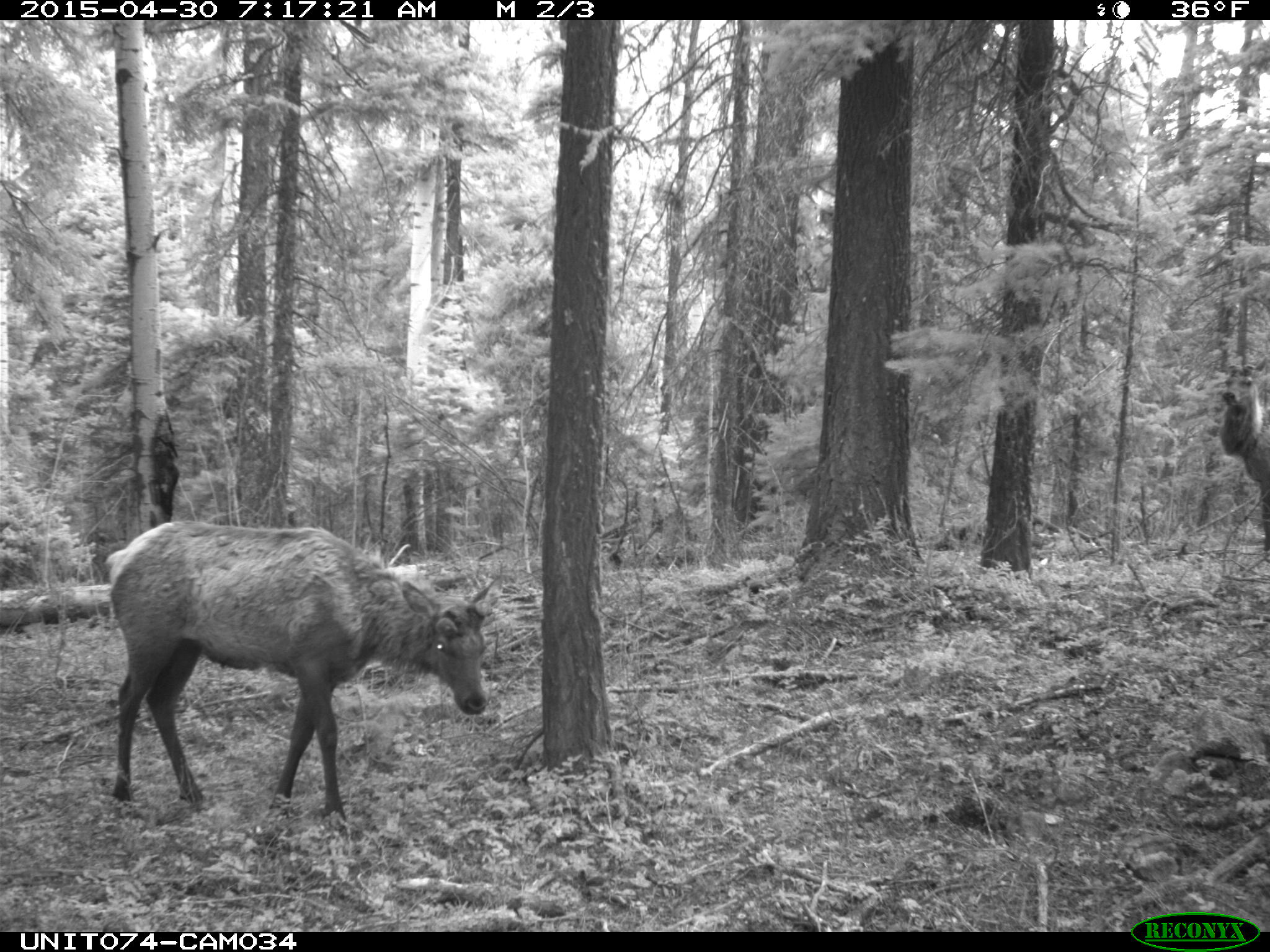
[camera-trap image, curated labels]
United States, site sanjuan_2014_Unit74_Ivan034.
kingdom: Animalia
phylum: Chordata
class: Mammalia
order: Artiodactyla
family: Cervidae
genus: Cervus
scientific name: Cervus elaphus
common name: red deer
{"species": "Cervus elaphus (red deer)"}